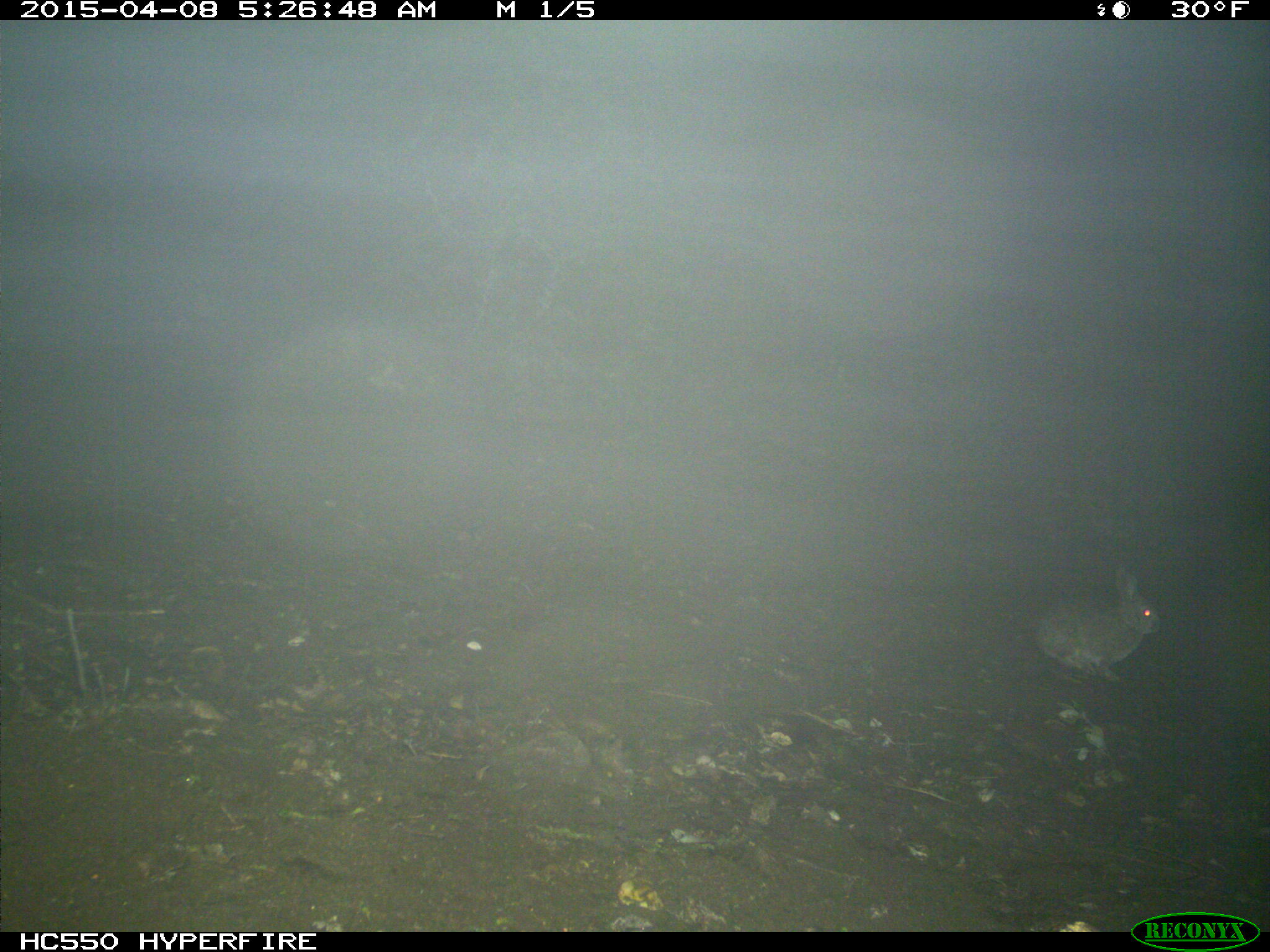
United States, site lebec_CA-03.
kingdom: Animalia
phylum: Chordata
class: Mammalia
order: Lagomorpha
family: Leporidae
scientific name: Leporidae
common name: rabbits and hares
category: unidentified rabbit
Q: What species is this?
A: Unidentified rabbit (rabbits and hares) (Leporidae).